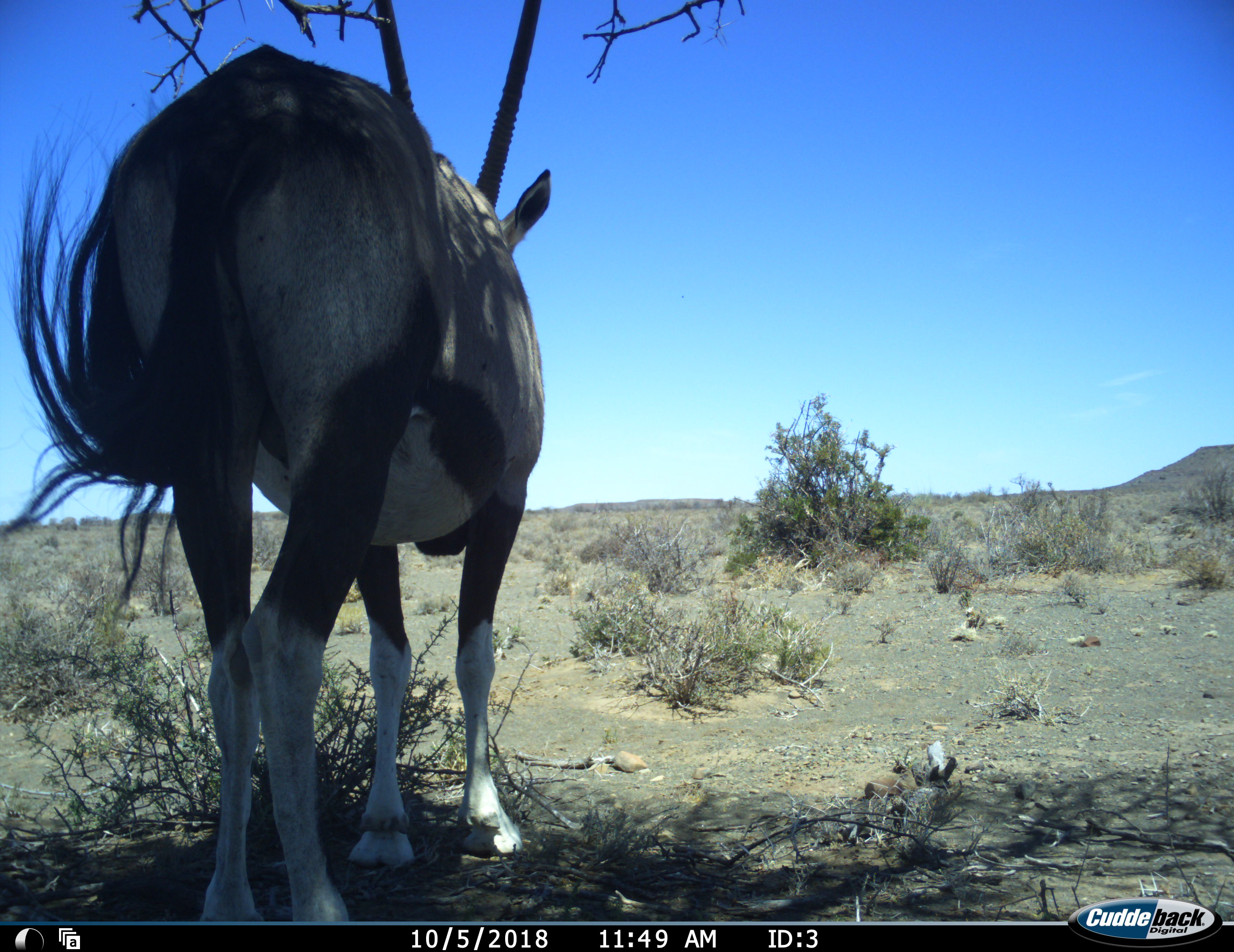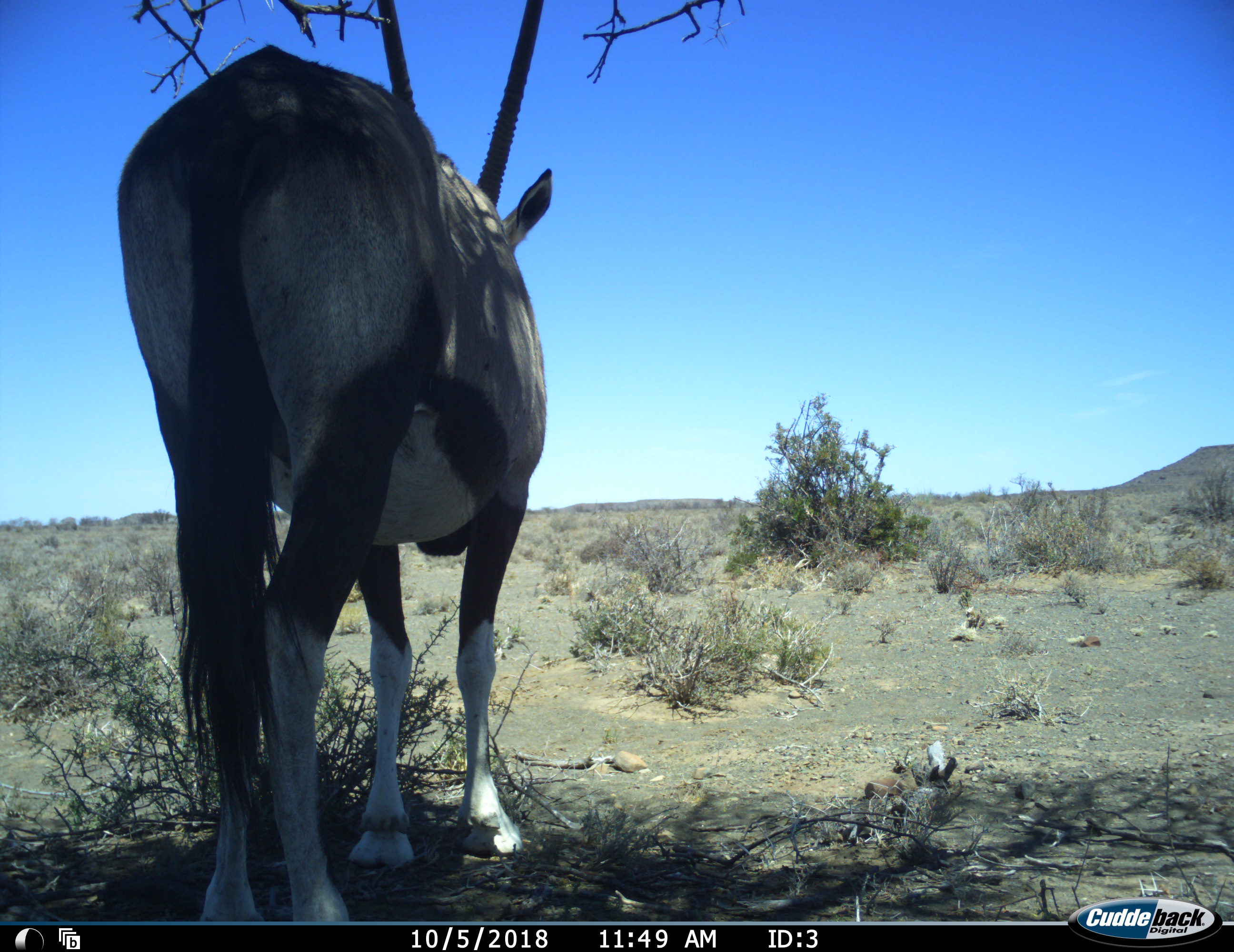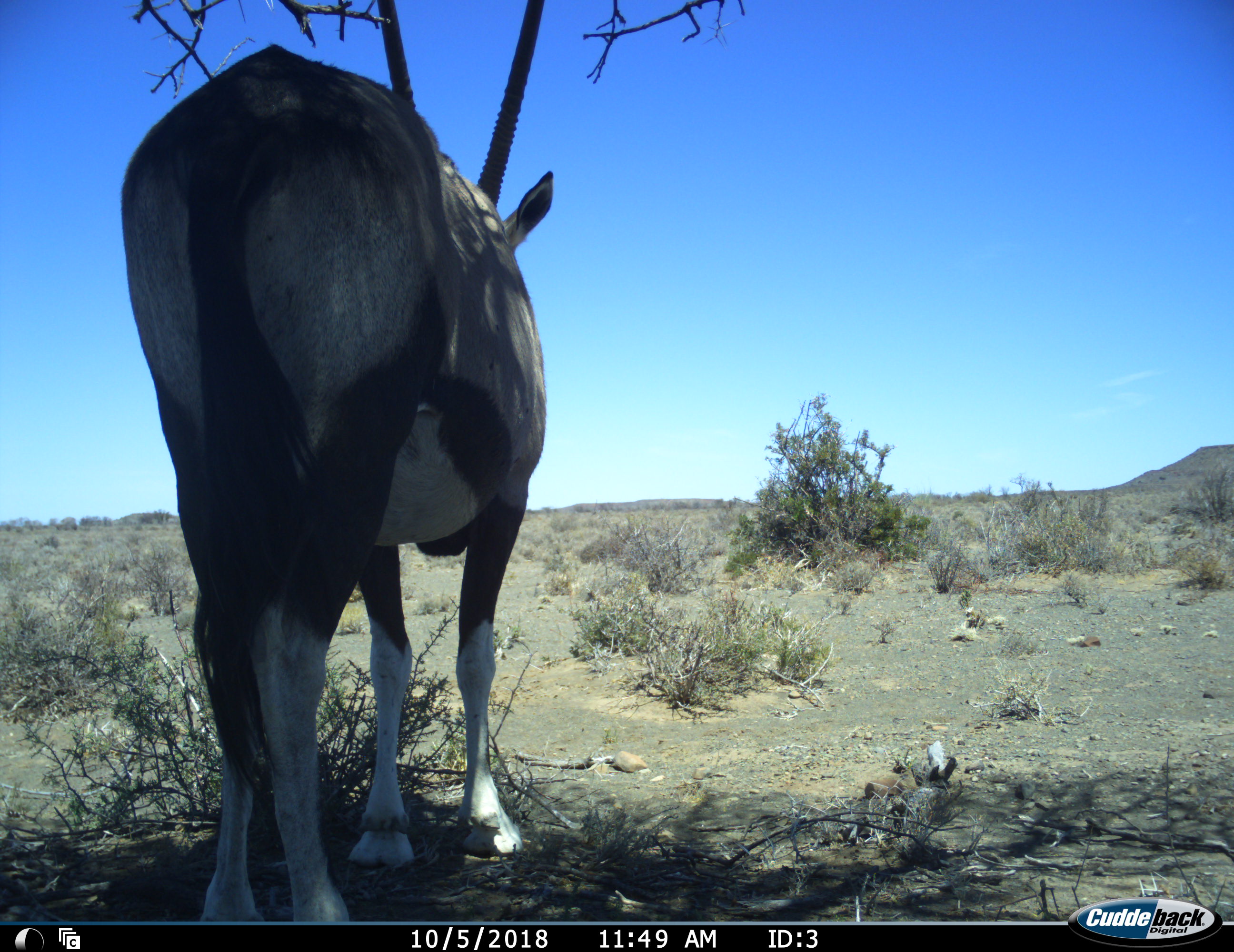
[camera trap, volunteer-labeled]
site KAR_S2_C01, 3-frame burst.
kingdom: Animalia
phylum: Chordata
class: Mammalia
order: Artiodactyla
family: Bovidae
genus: Oryx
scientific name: Oryx gazella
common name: gemsbok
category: oryx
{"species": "oryx (gemsbok) (Oryx gazella)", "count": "1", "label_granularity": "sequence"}